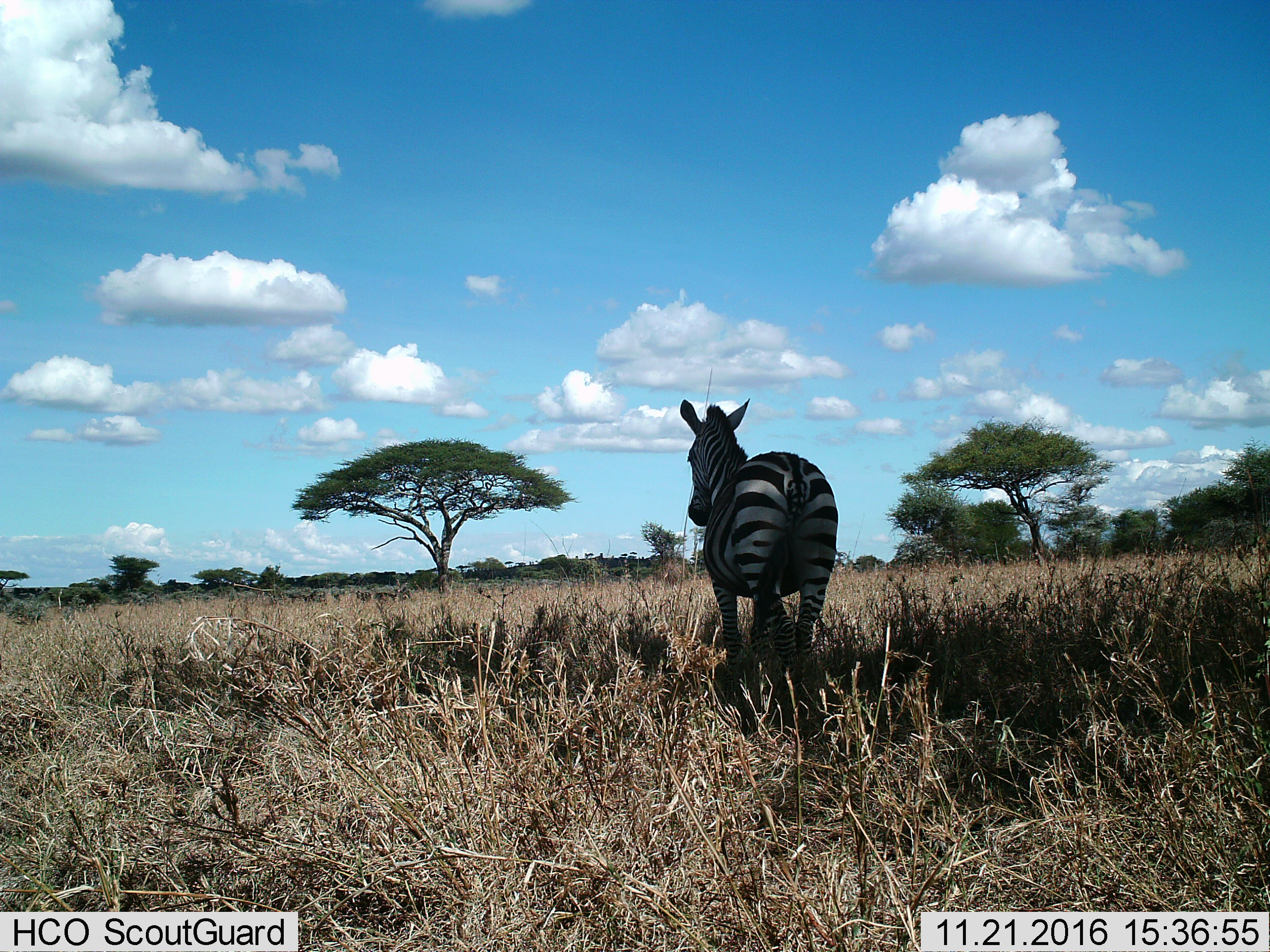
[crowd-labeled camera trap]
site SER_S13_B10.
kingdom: Animalia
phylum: Chordata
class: Mammalia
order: Perissodactyla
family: Equidae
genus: Equus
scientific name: Equus quagga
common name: plains zebra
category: zebraplains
Zebraplains (plains zebra) (Equus quagga), count 1. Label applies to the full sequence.